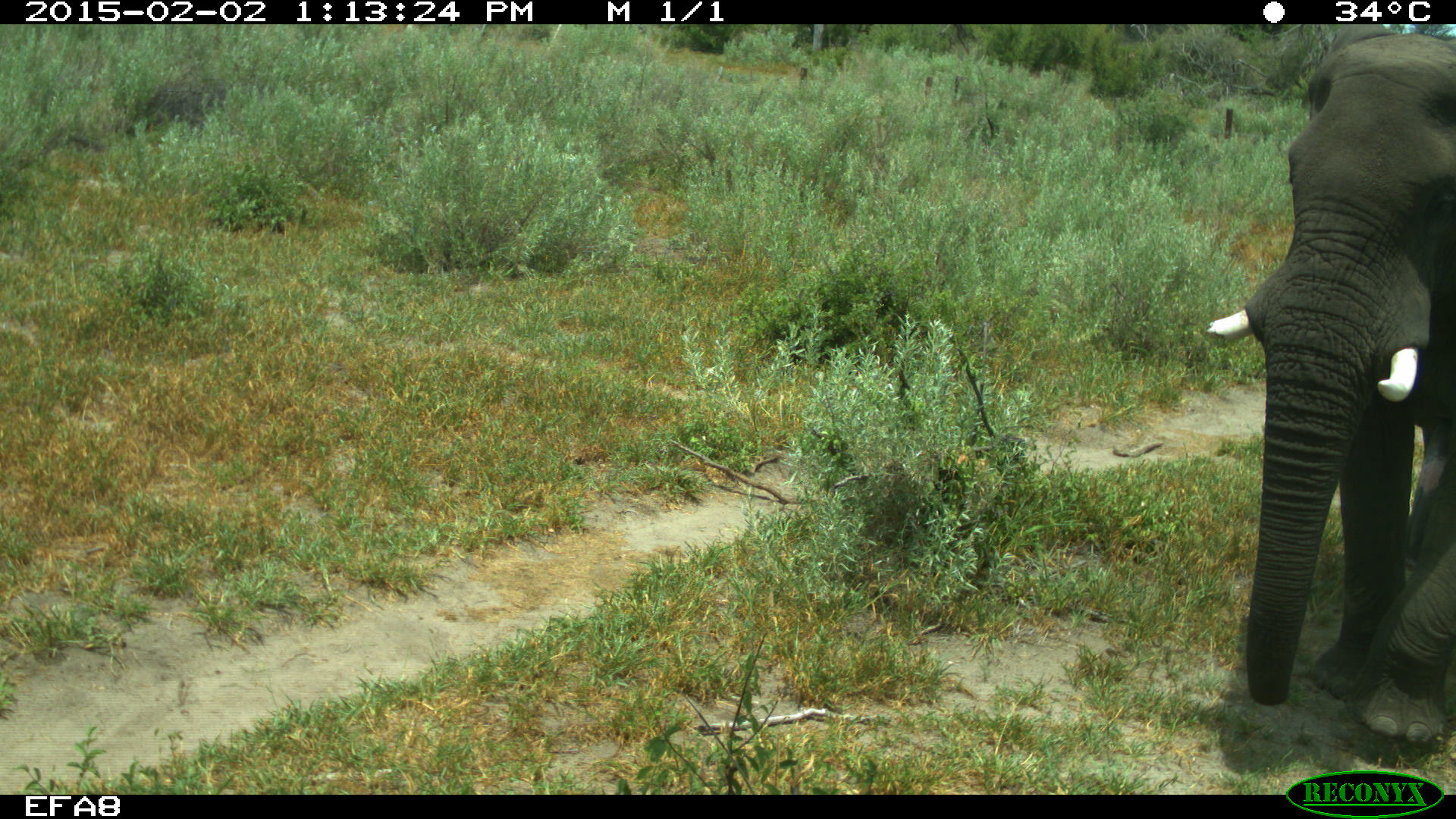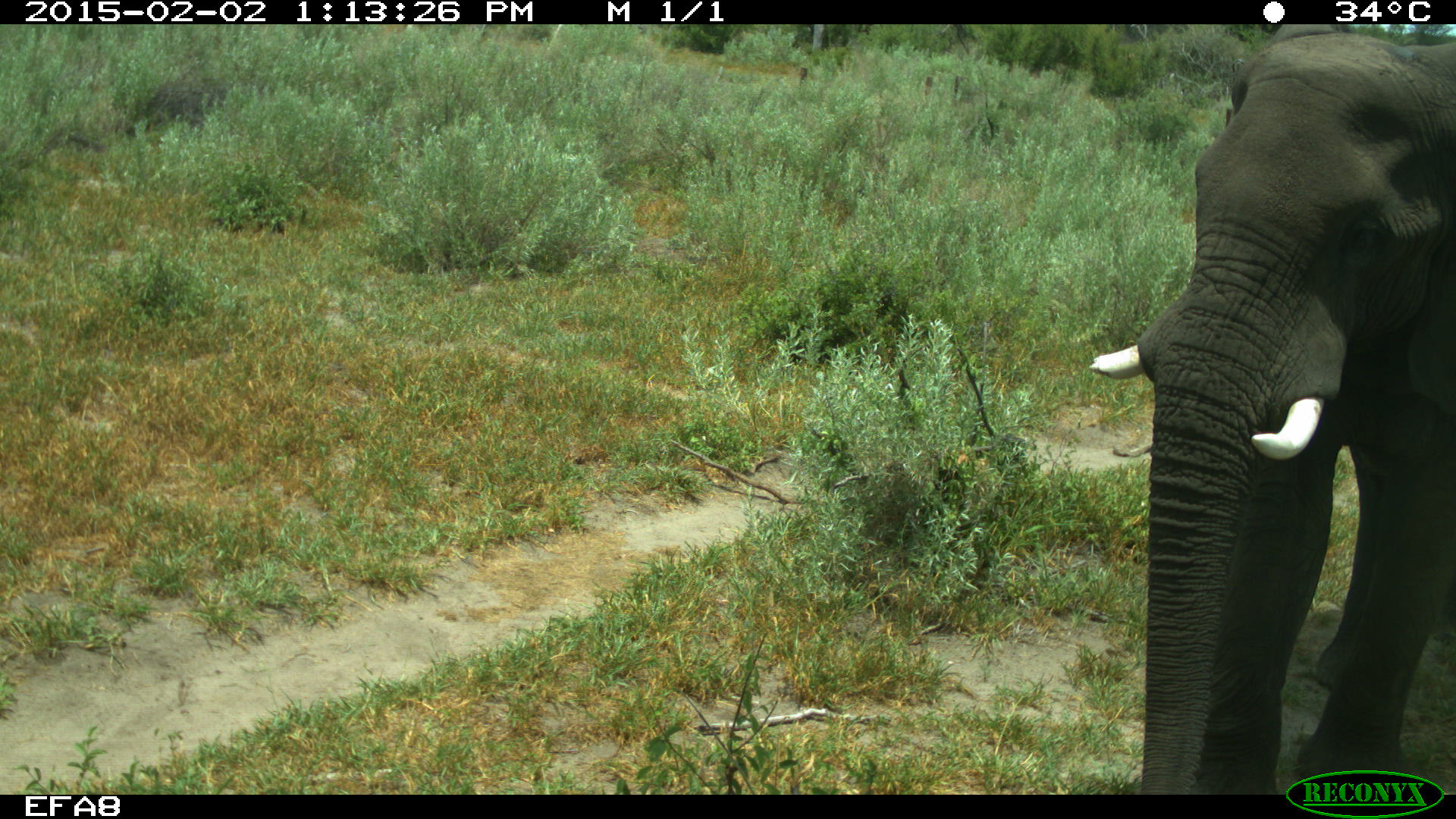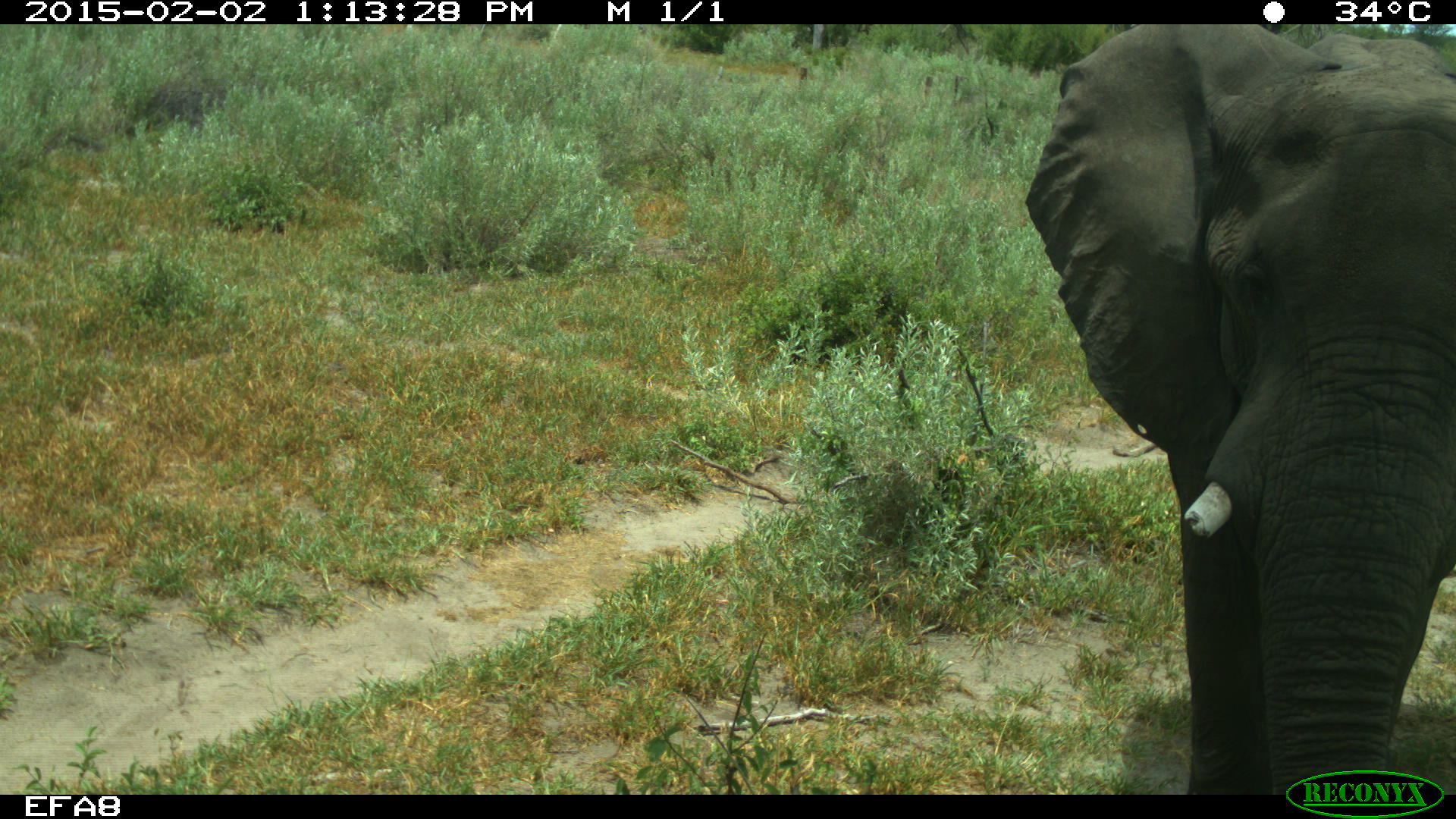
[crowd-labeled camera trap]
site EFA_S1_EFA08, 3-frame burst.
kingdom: Animalia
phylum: Chordata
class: Mammalia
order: Proboscidea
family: Elephantidae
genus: Loxodonta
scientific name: Loxodonta africana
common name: african bush elephant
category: elephant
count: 1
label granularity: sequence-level